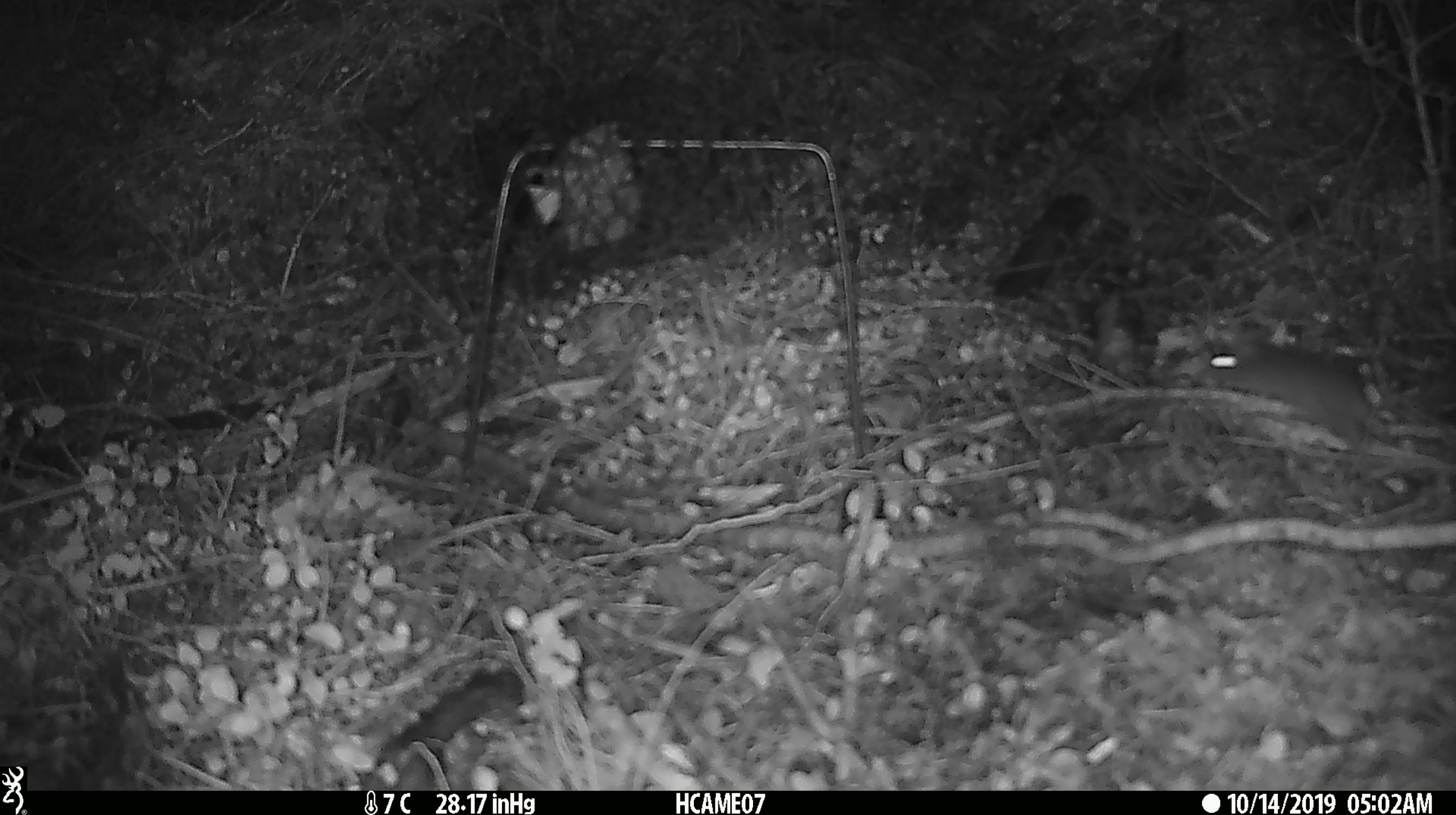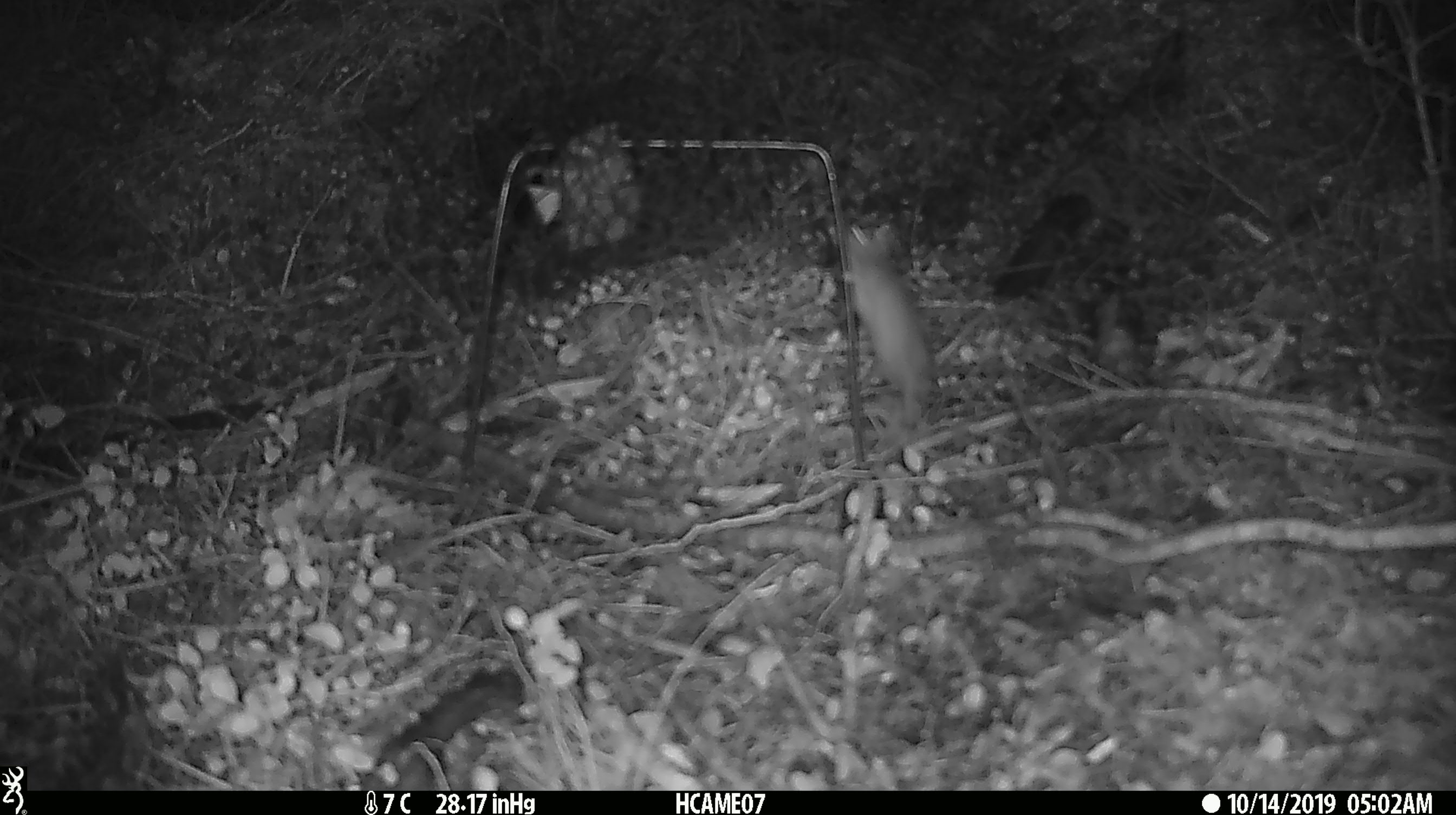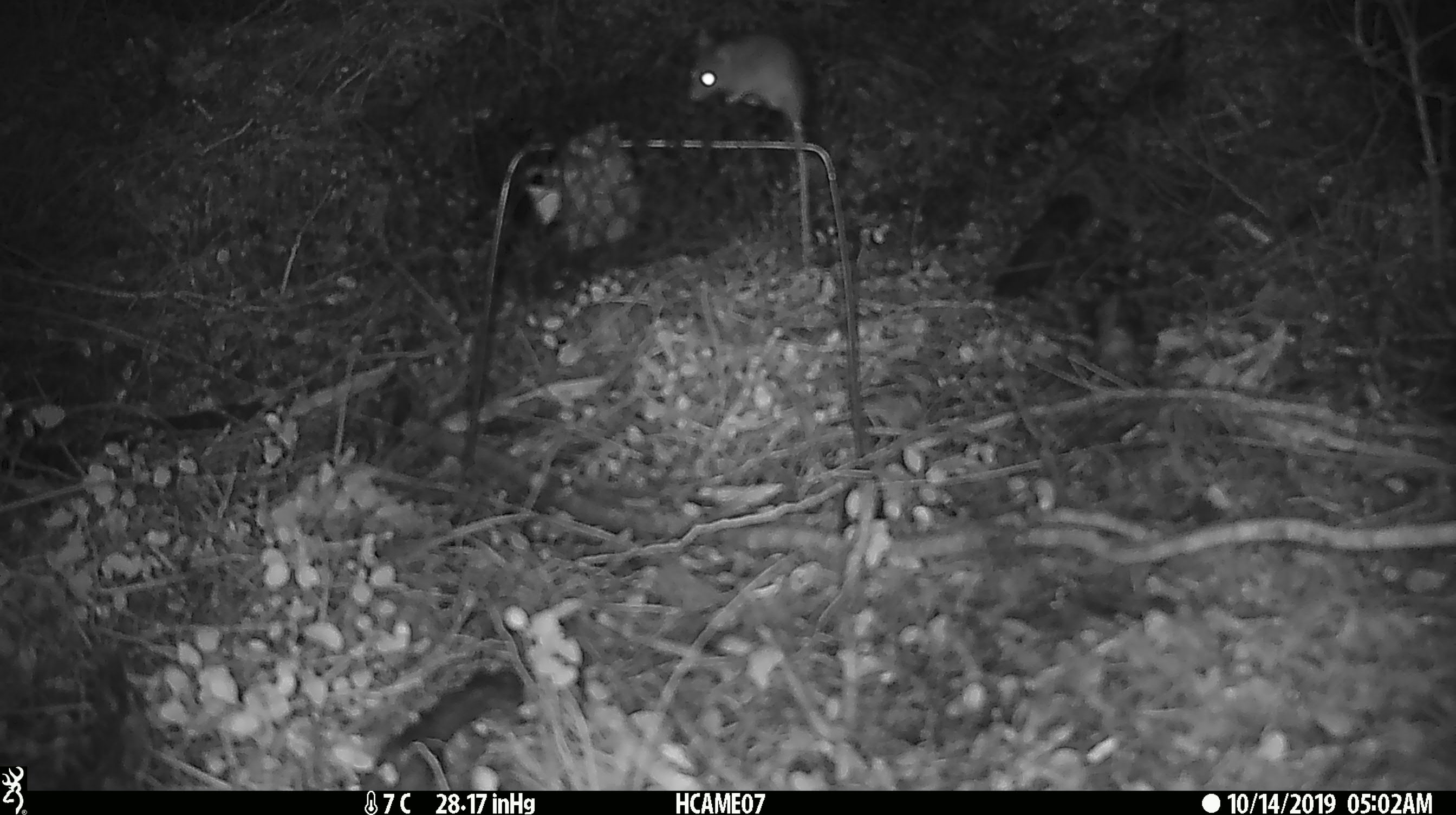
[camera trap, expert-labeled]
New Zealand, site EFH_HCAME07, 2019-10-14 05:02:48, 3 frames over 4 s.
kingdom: Animalia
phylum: Chordata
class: Mammalia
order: Rodentia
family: Muridae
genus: Mus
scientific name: Mus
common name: mouse